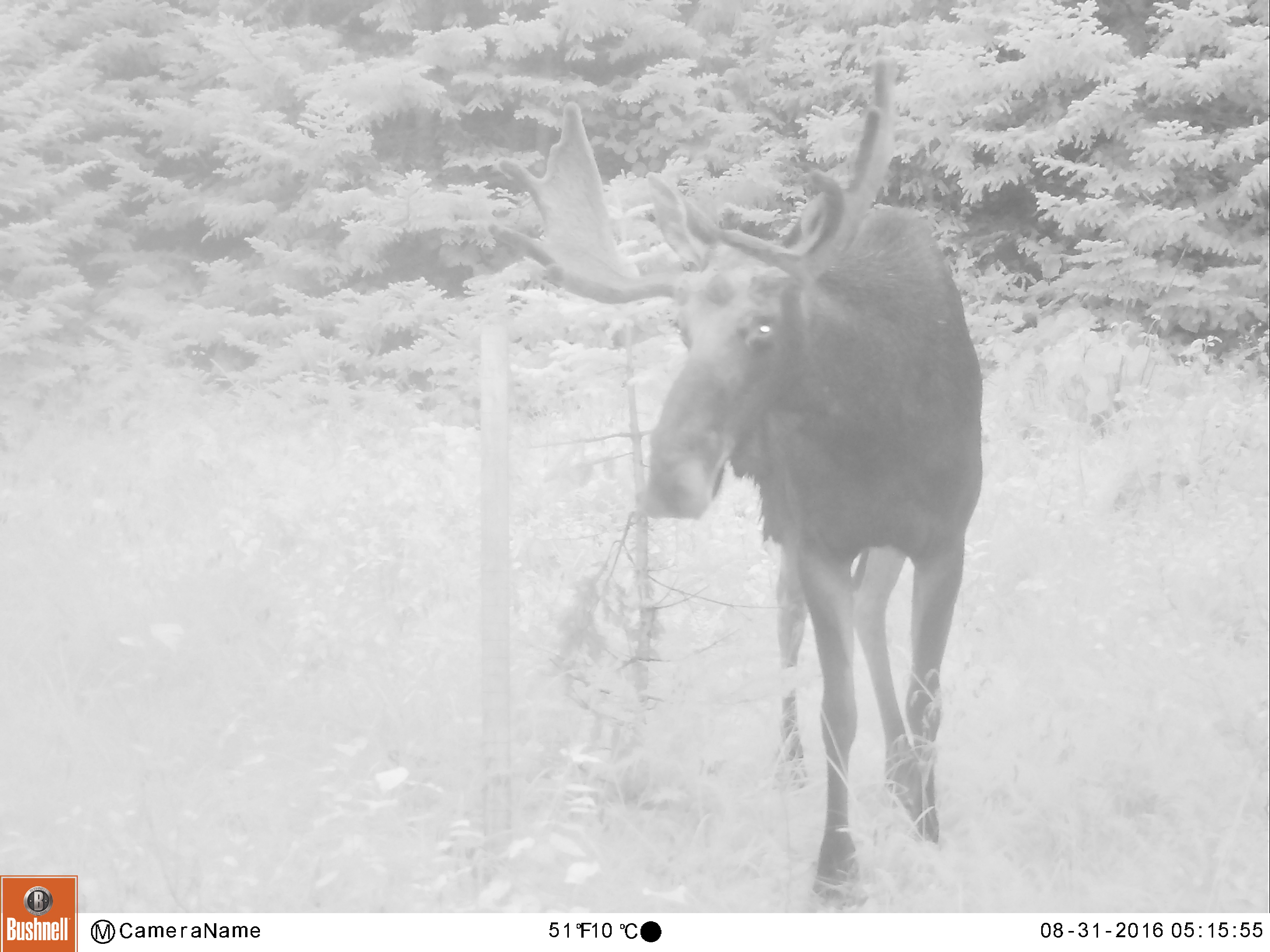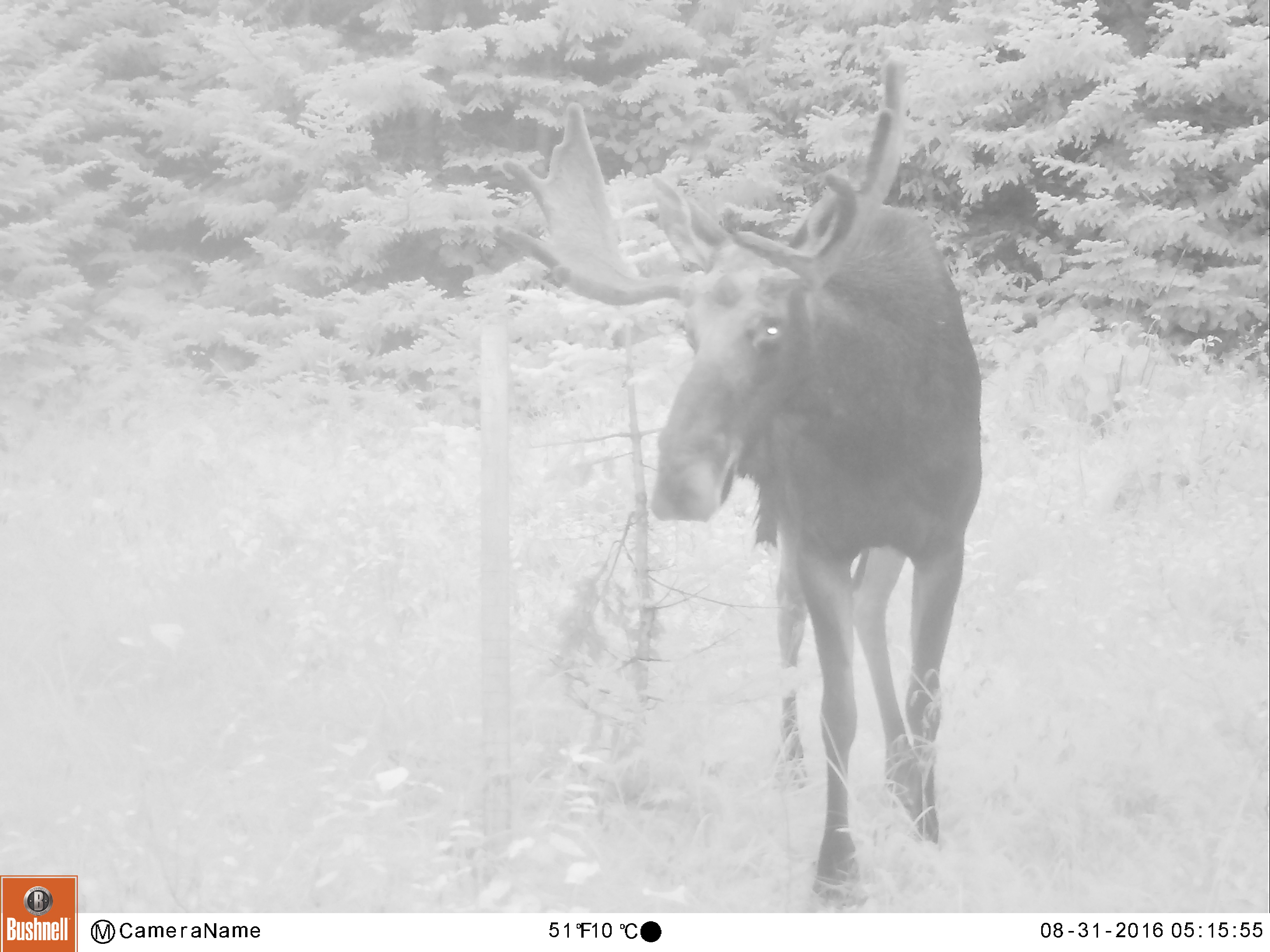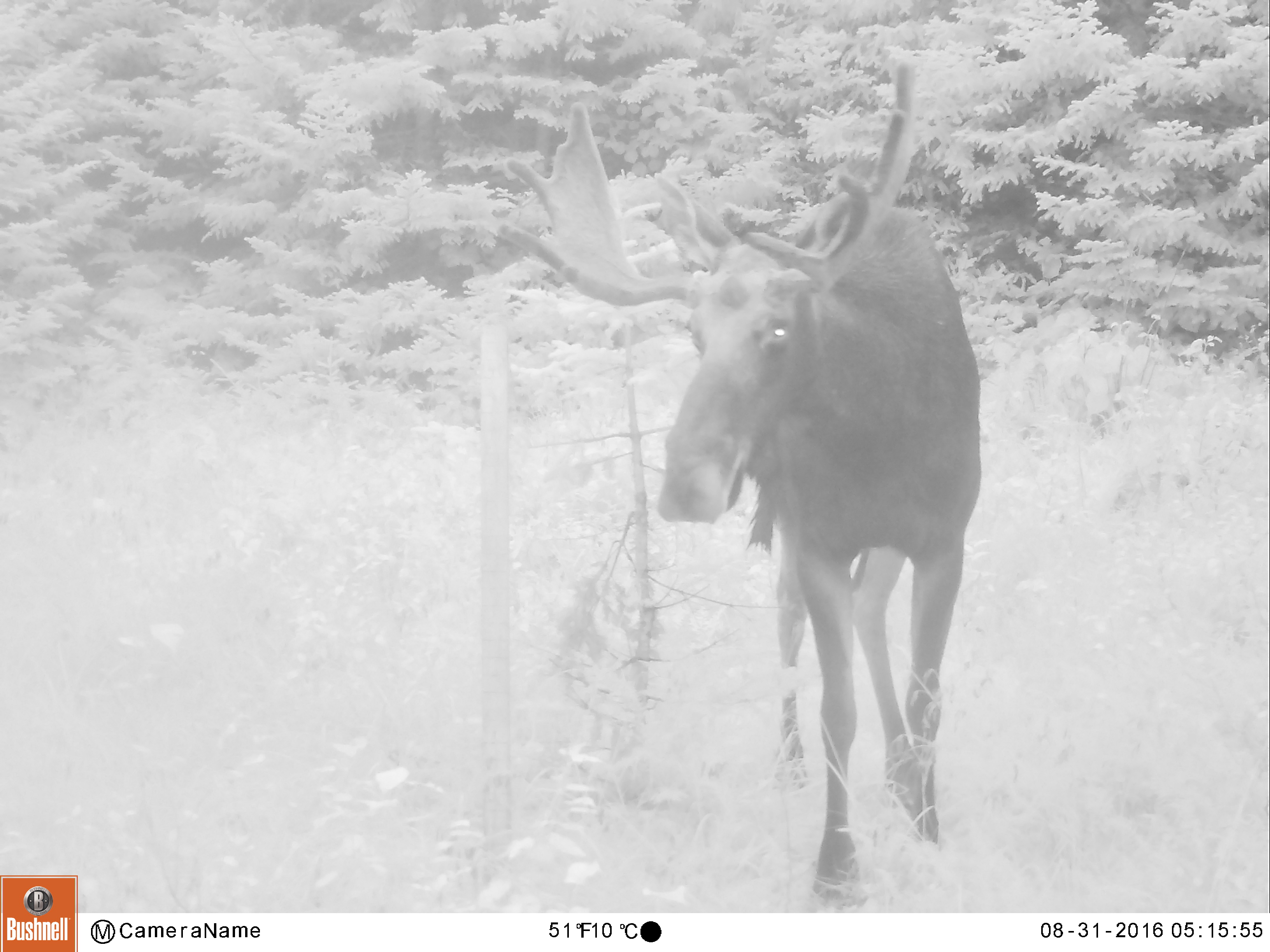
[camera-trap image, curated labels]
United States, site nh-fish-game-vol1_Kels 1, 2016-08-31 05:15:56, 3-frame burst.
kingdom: Animalia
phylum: Chordata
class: Mammalia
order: Artiodactyla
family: Cervidae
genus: Alces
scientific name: Alces alces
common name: moose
Moose (Alces alces).